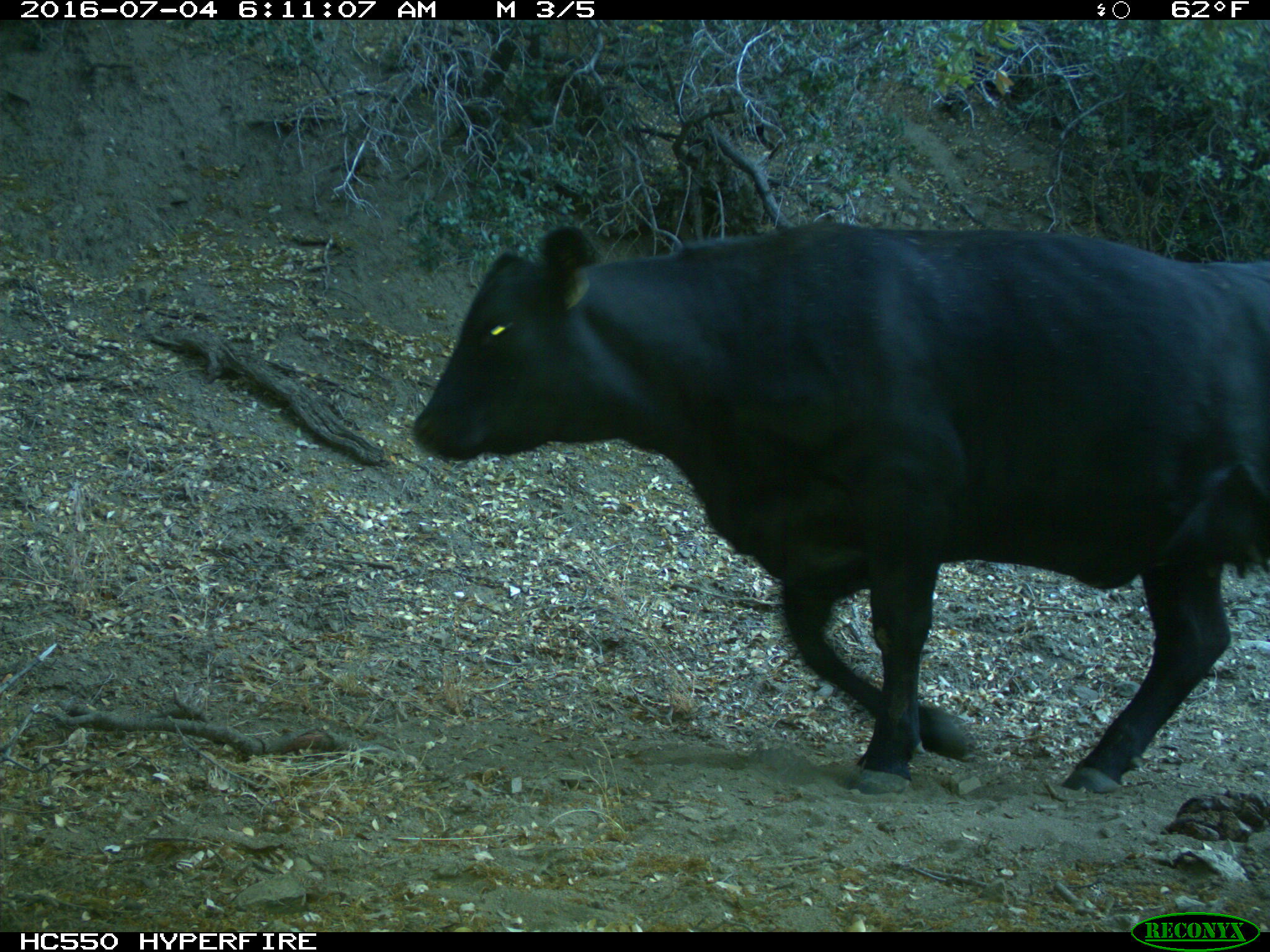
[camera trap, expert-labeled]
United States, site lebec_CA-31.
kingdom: Animalia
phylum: Chordata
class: Mammalia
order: Artiodactyla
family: Bovidae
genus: Bos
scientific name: Bos taurus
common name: domestic cow